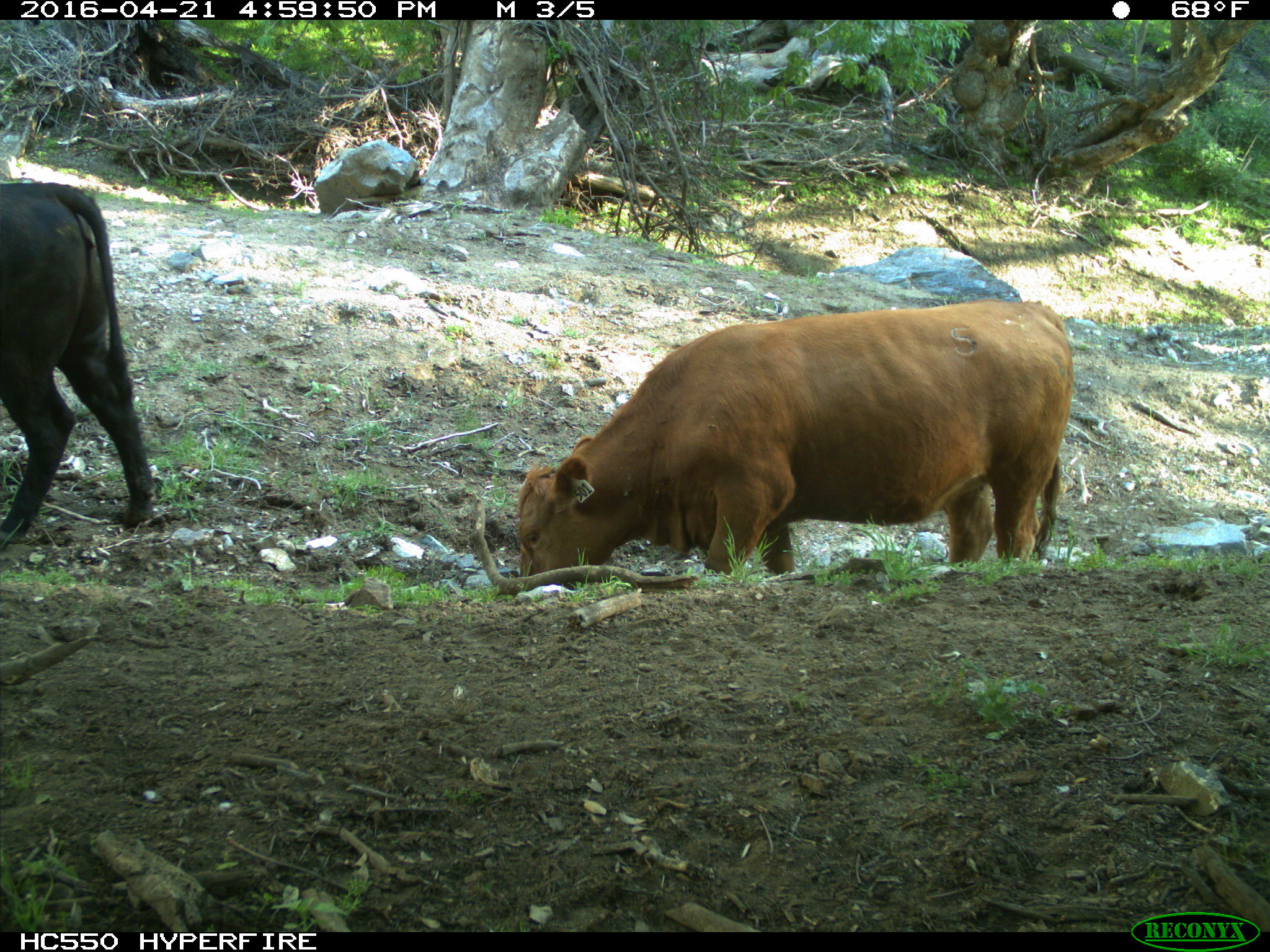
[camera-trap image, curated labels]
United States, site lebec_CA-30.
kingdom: Animalia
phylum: Chordata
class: Mammalia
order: Artiodactyla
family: Bovidae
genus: Bos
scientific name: Bos taurus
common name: domestic cow